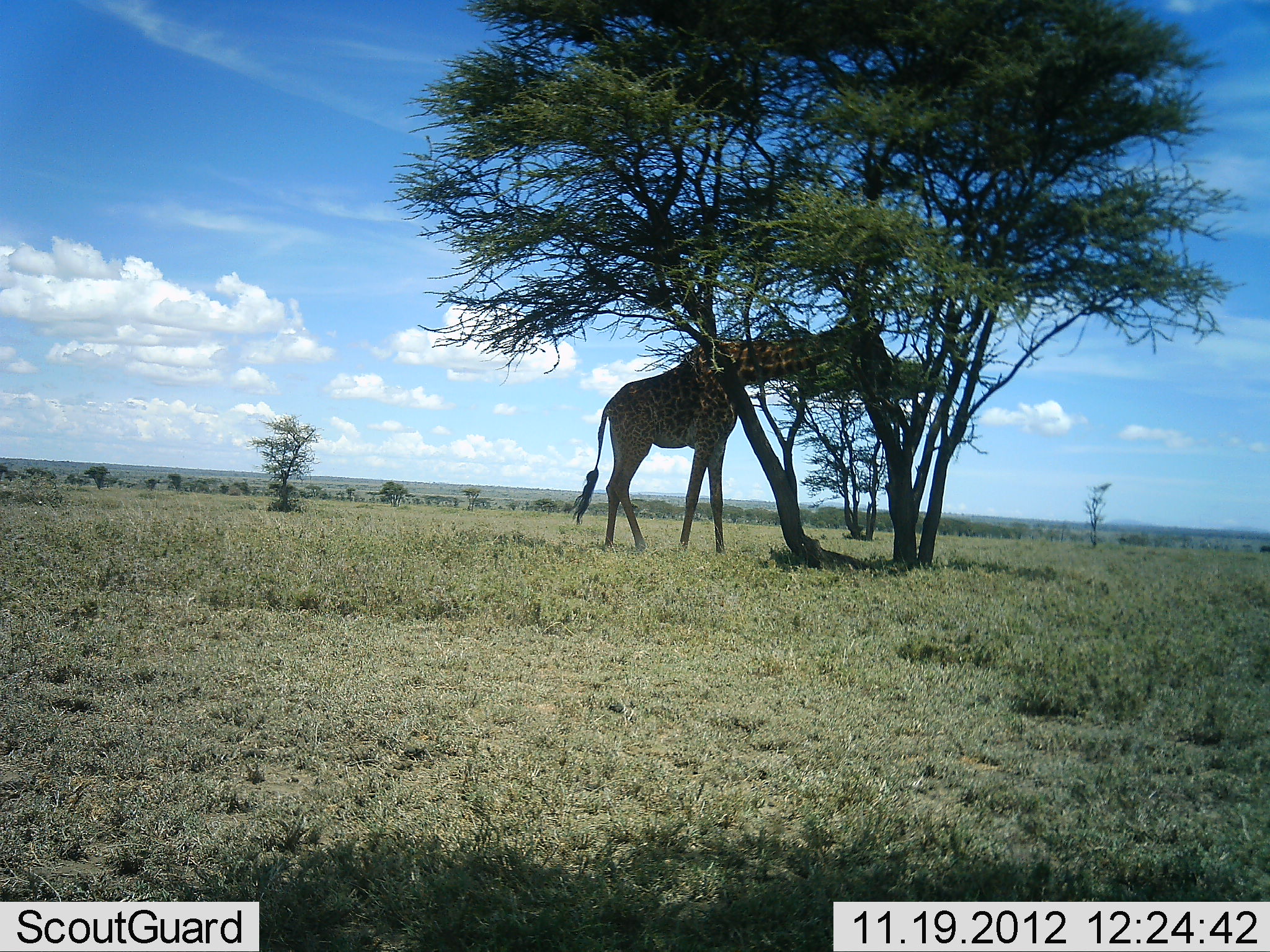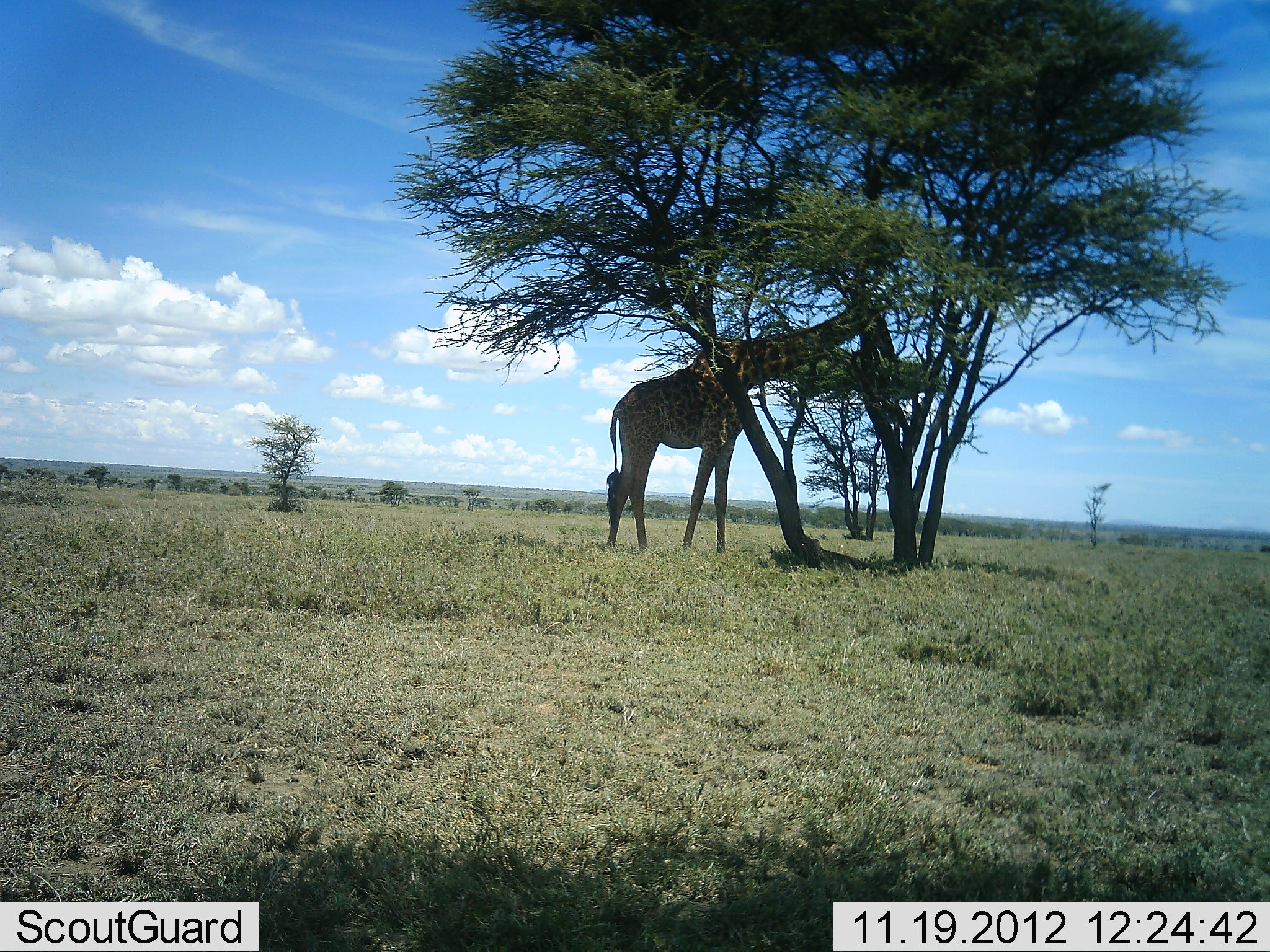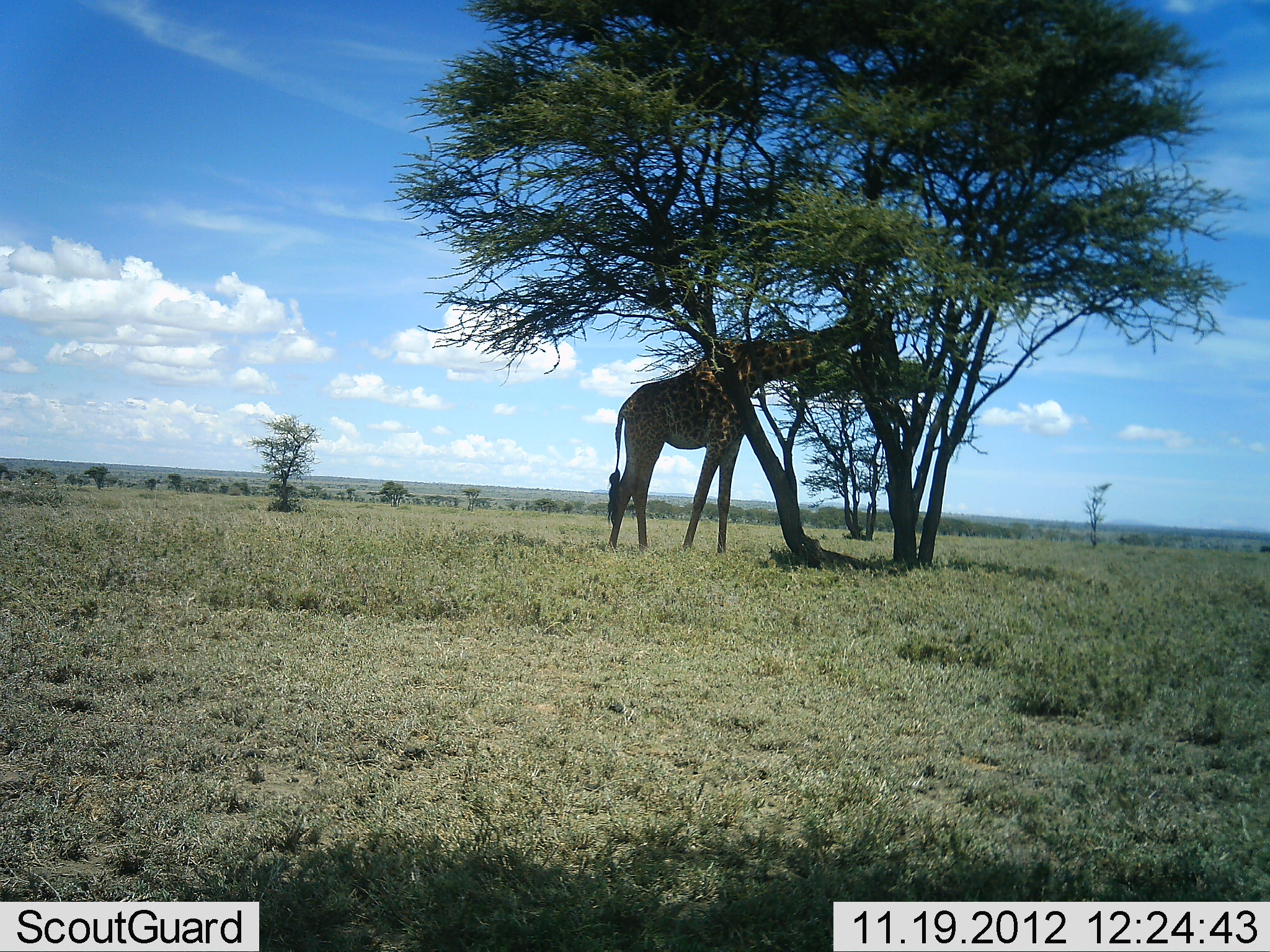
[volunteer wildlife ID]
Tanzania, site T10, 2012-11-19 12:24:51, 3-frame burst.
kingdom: Animalia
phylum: Chordata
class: Mammalia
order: Artiodactyla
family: Giraffidae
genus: Giraffa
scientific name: Giraffa camelopardalis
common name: giraffe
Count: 1.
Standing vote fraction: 50%.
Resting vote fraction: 0%.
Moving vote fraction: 0%.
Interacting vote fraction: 0%.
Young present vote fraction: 0%.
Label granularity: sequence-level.